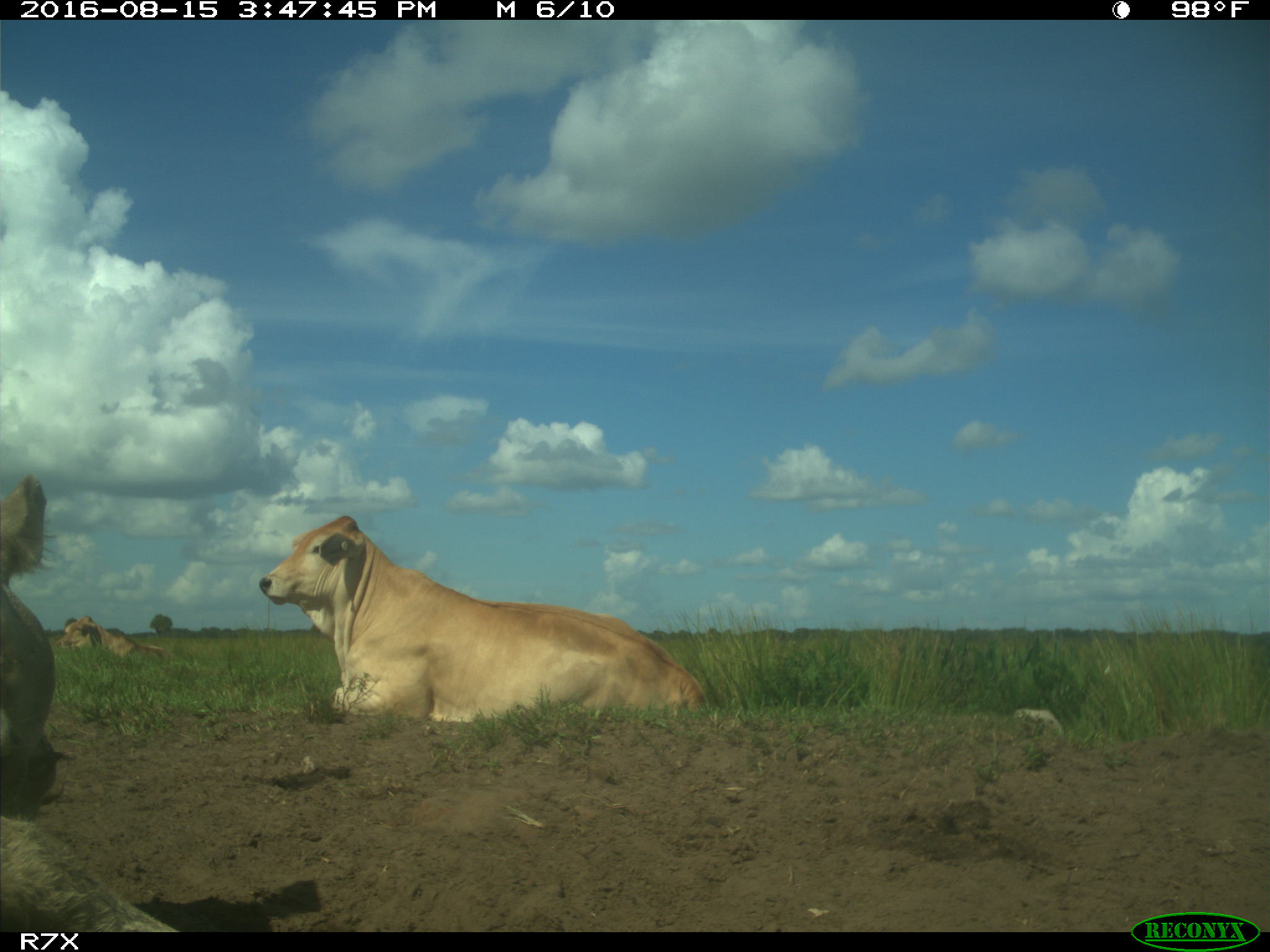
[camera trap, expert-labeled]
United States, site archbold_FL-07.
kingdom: Animalia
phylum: Chordata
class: Mammalia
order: Artiodactyla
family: Bovidae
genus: Bos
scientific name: Bos taurus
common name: domestic cow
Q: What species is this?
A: Bos taurus (domestic cow).